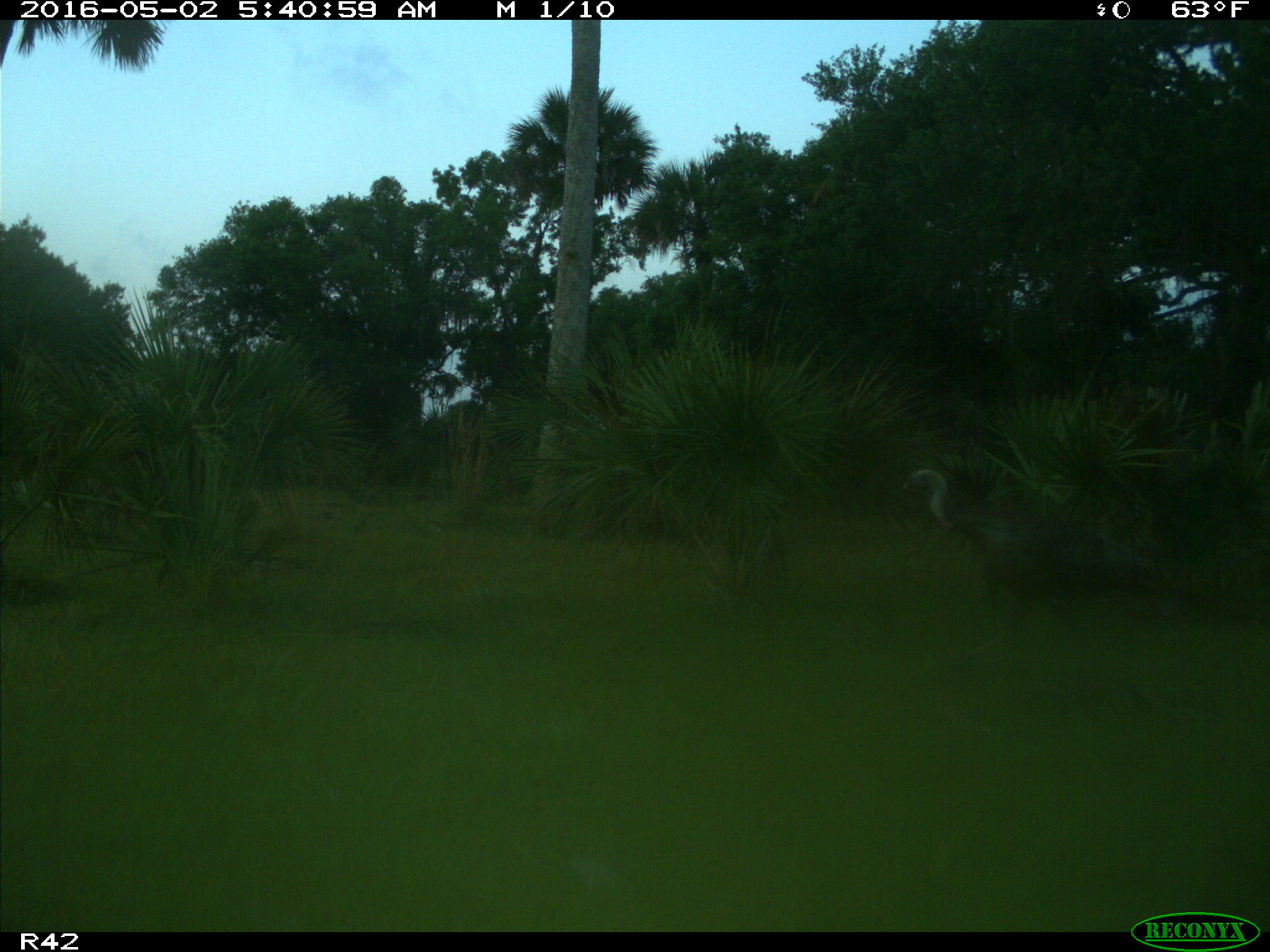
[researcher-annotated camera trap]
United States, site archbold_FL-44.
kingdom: Animalia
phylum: Chordata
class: Aves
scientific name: Aves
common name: birds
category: unidentified bird